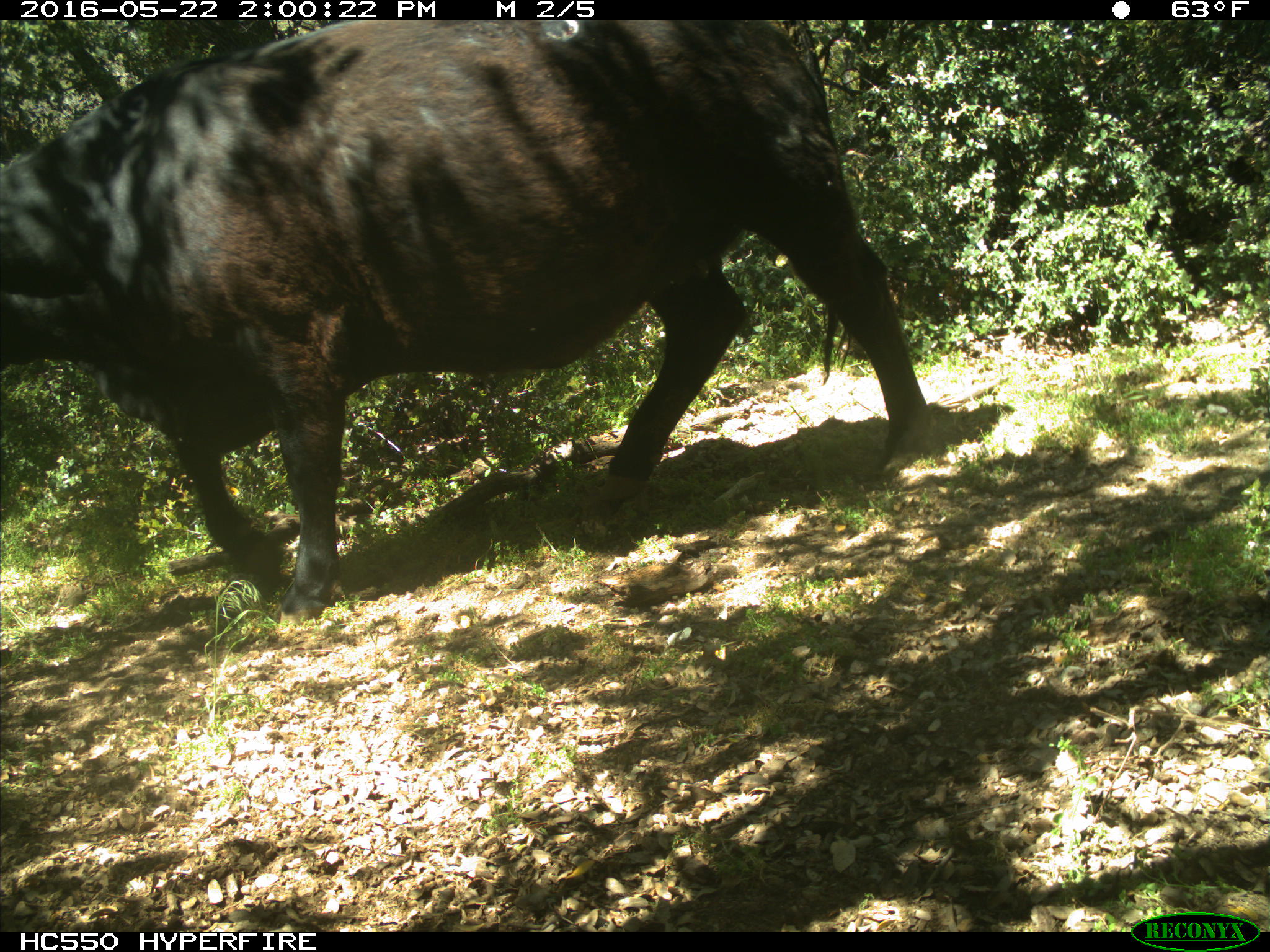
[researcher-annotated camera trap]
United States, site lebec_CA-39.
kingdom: Animalia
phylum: Chordata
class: Mammalia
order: Artiodactyla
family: Bovidae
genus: Bos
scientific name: Bos taurus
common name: domestic cow